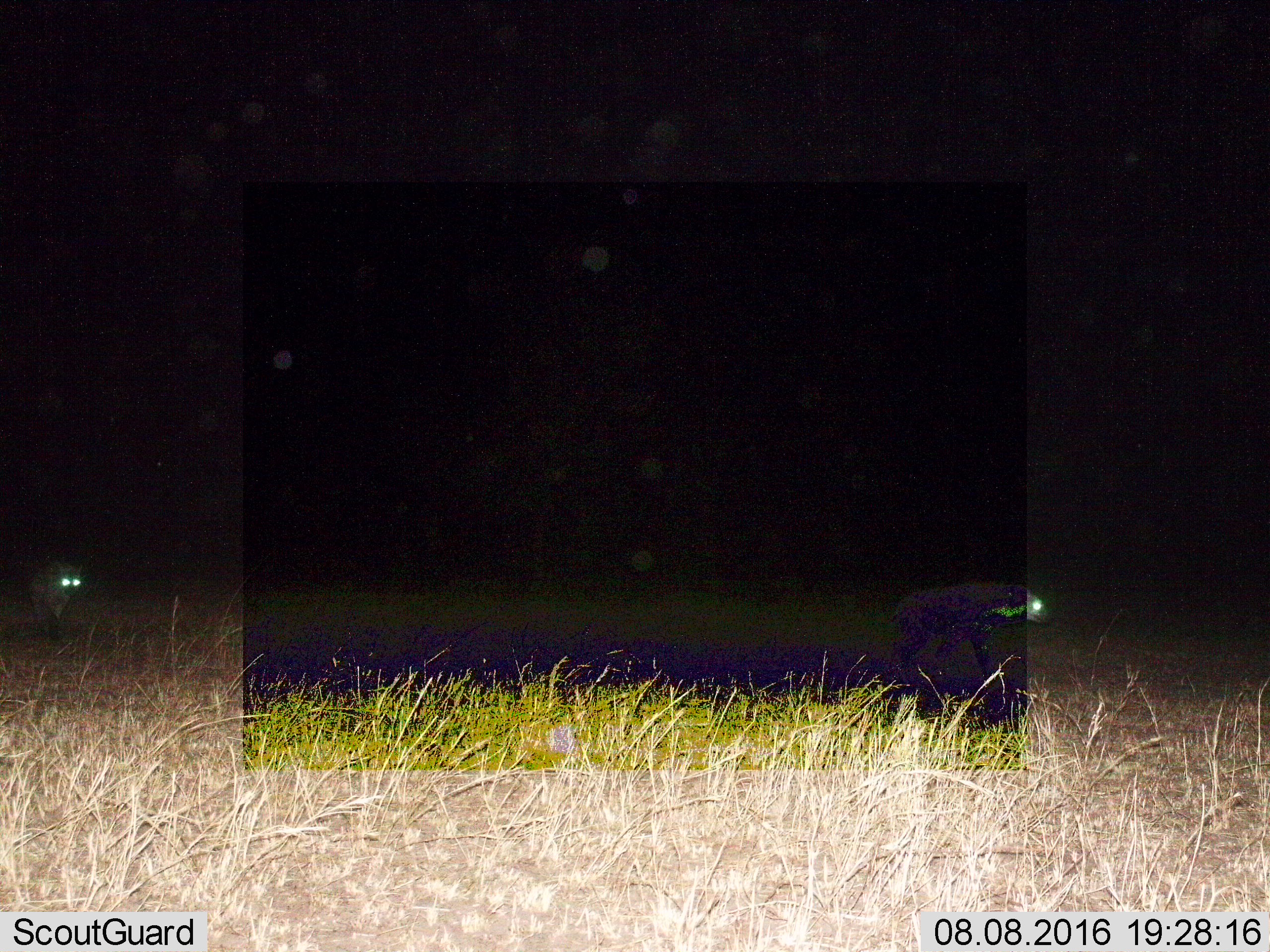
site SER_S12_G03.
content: unidentified animal